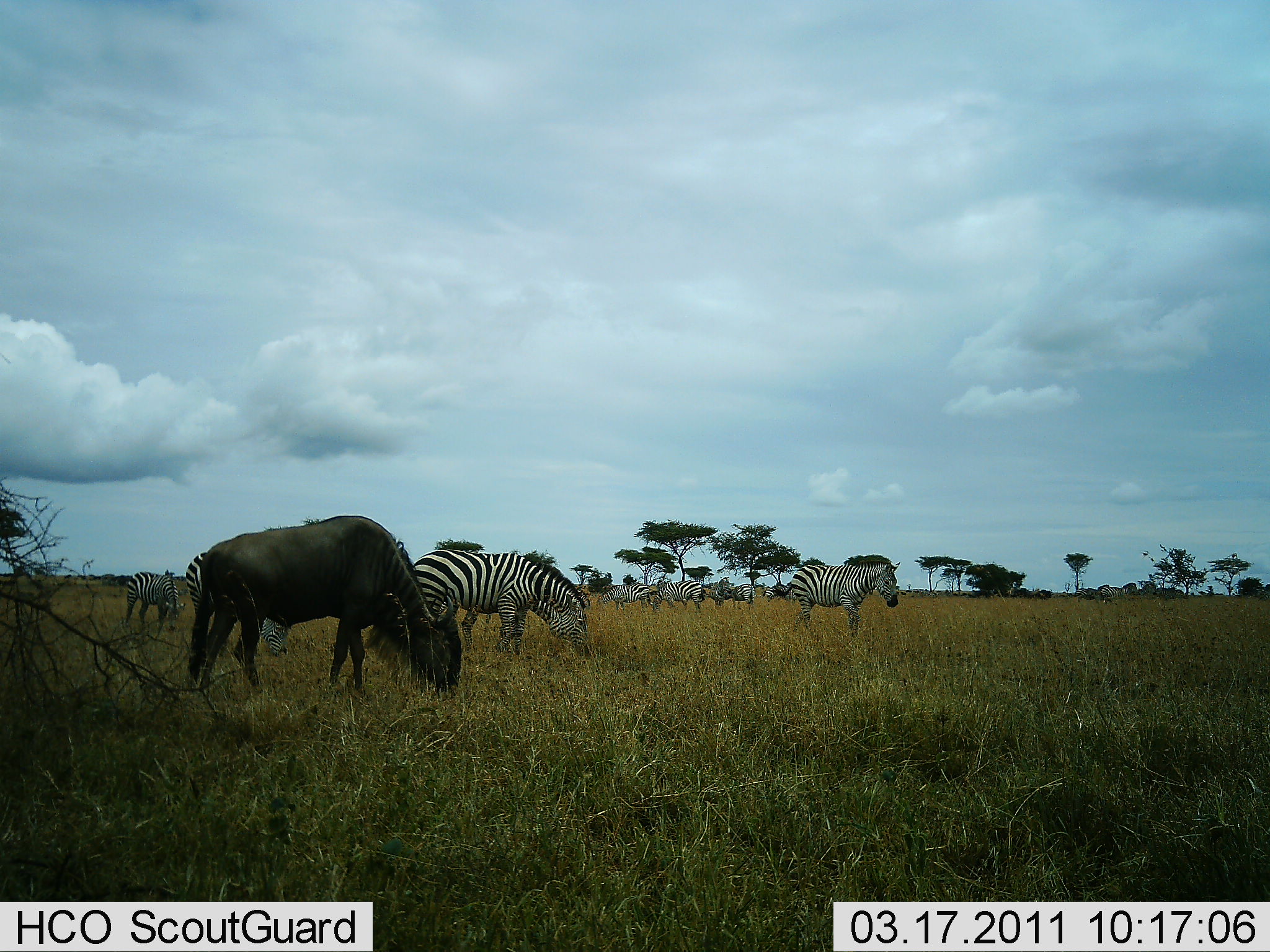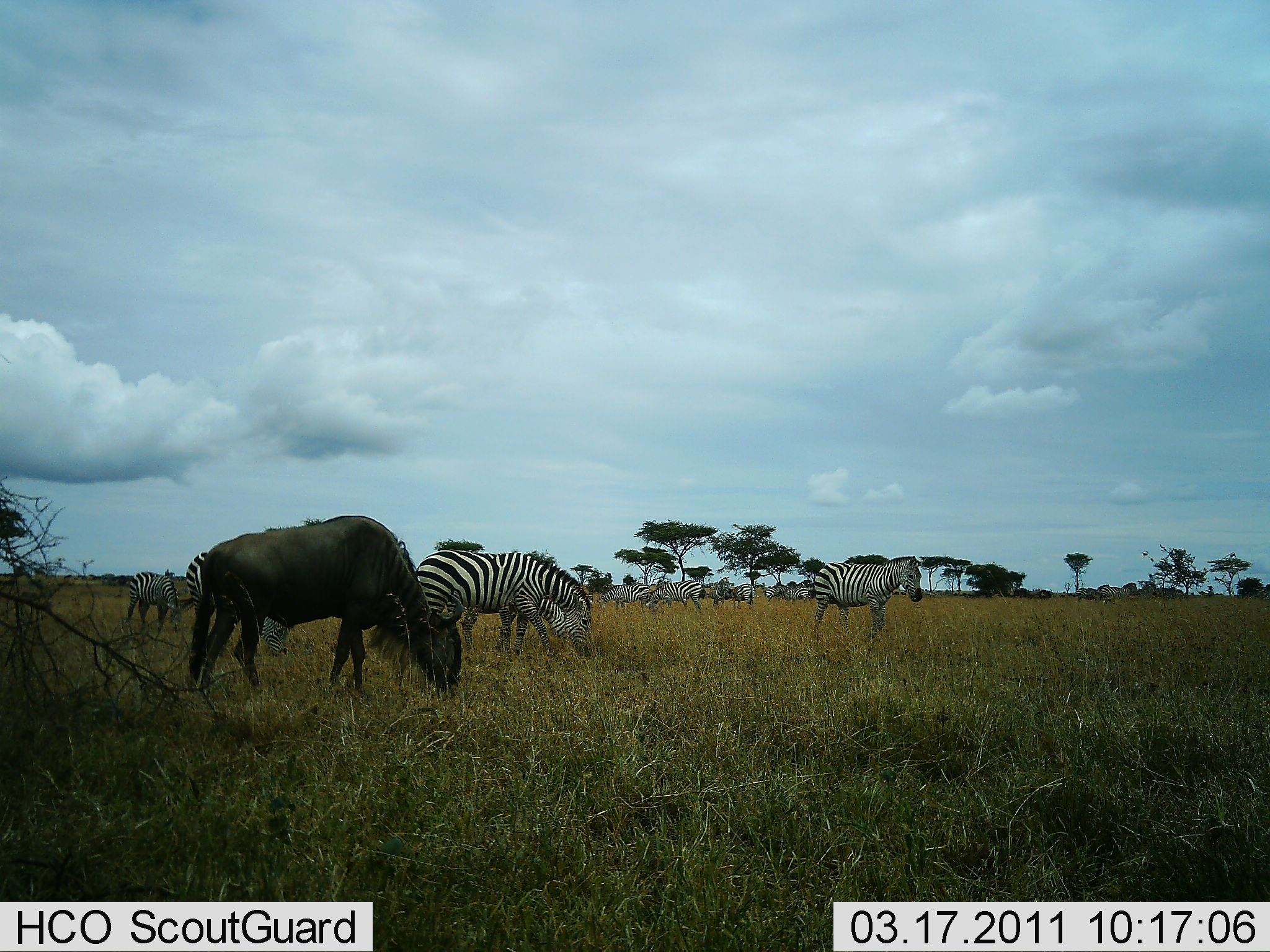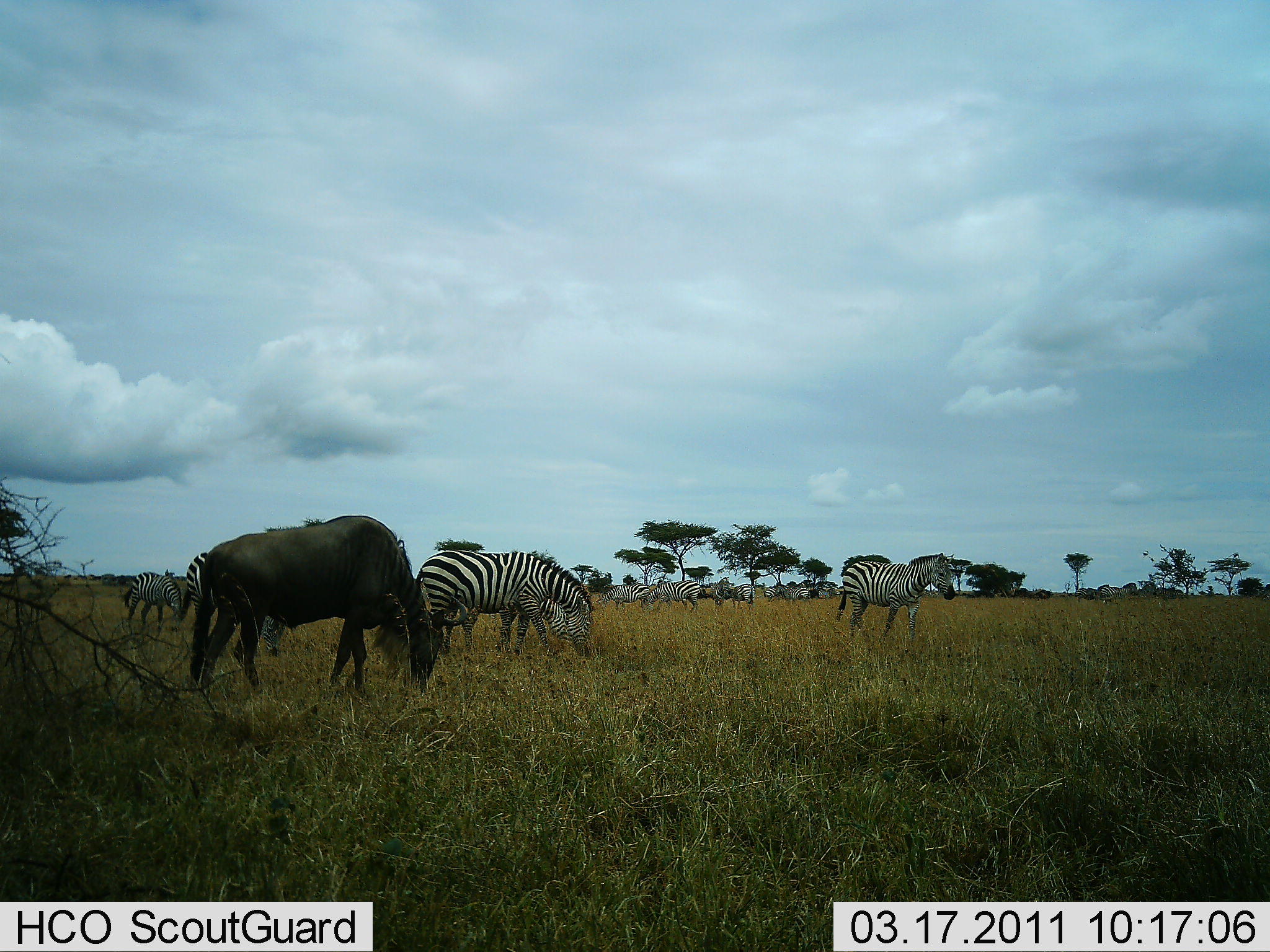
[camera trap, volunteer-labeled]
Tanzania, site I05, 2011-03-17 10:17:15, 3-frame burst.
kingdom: Animalia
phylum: Chordata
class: Mammalia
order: Artiodactyla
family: Bovidae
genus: Connochaetes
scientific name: Connochaetes taurinus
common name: blue wildebeest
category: wildebeest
Wildebeest (blue wildebeest) (Connochaetes taurinus), count 1. Behavior (volunteer vote fractions): standing 8%, resting 0%, moving 0%, interacting 0%. Young present (vote fraction): 0%. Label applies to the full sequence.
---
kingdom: Animalia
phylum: Chordata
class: Mammalia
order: Perissodactyla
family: Equidae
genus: Equus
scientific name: Equus quagga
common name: plains zebra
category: zebra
Zebra (plains zebra) (Equus quagga), count 11-50. Behavior (volunteer vote fractions): standing 57%, resting 0%, moving 29%, interacting 7%. Young present (vote fraction): 7%. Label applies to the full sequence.